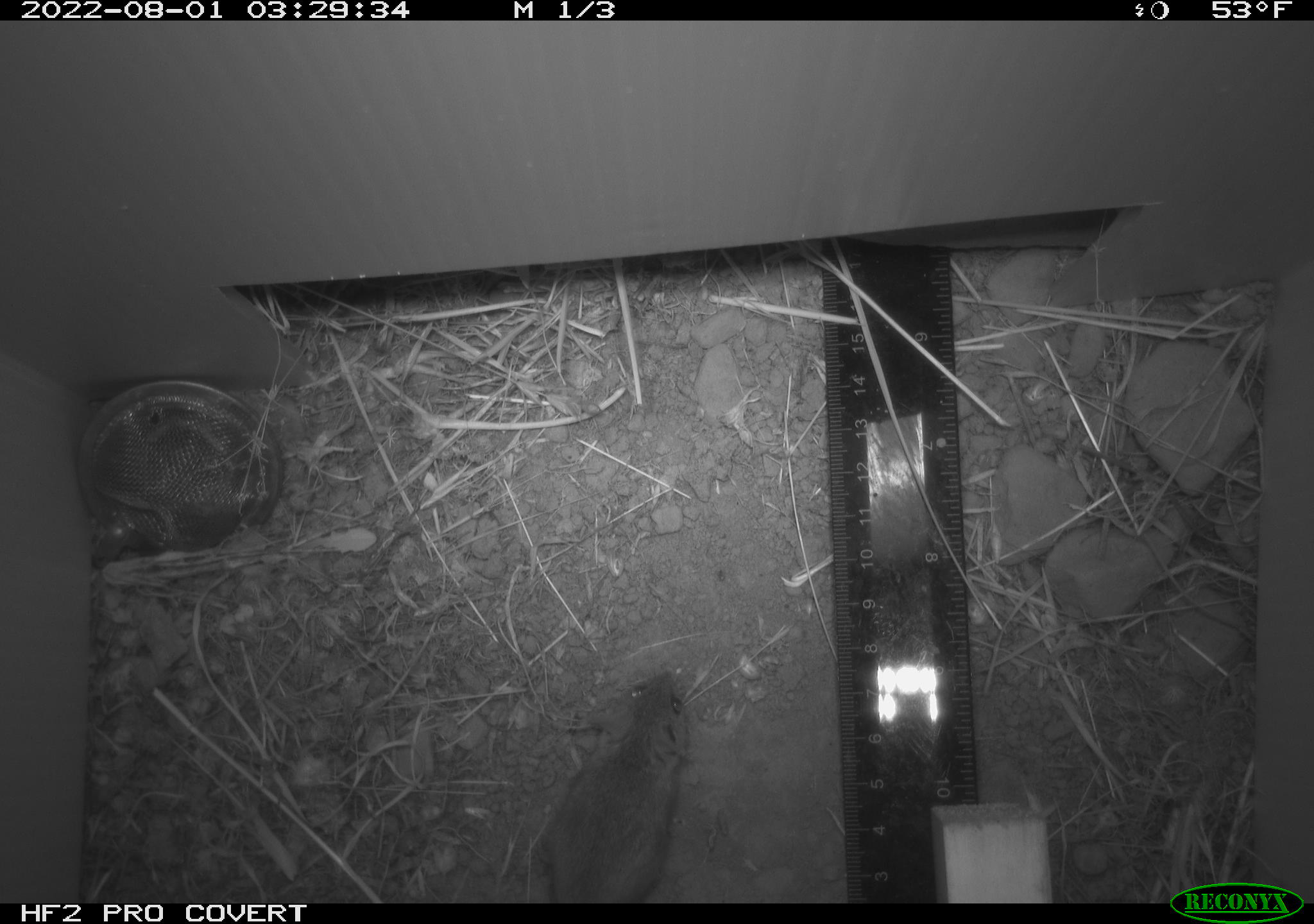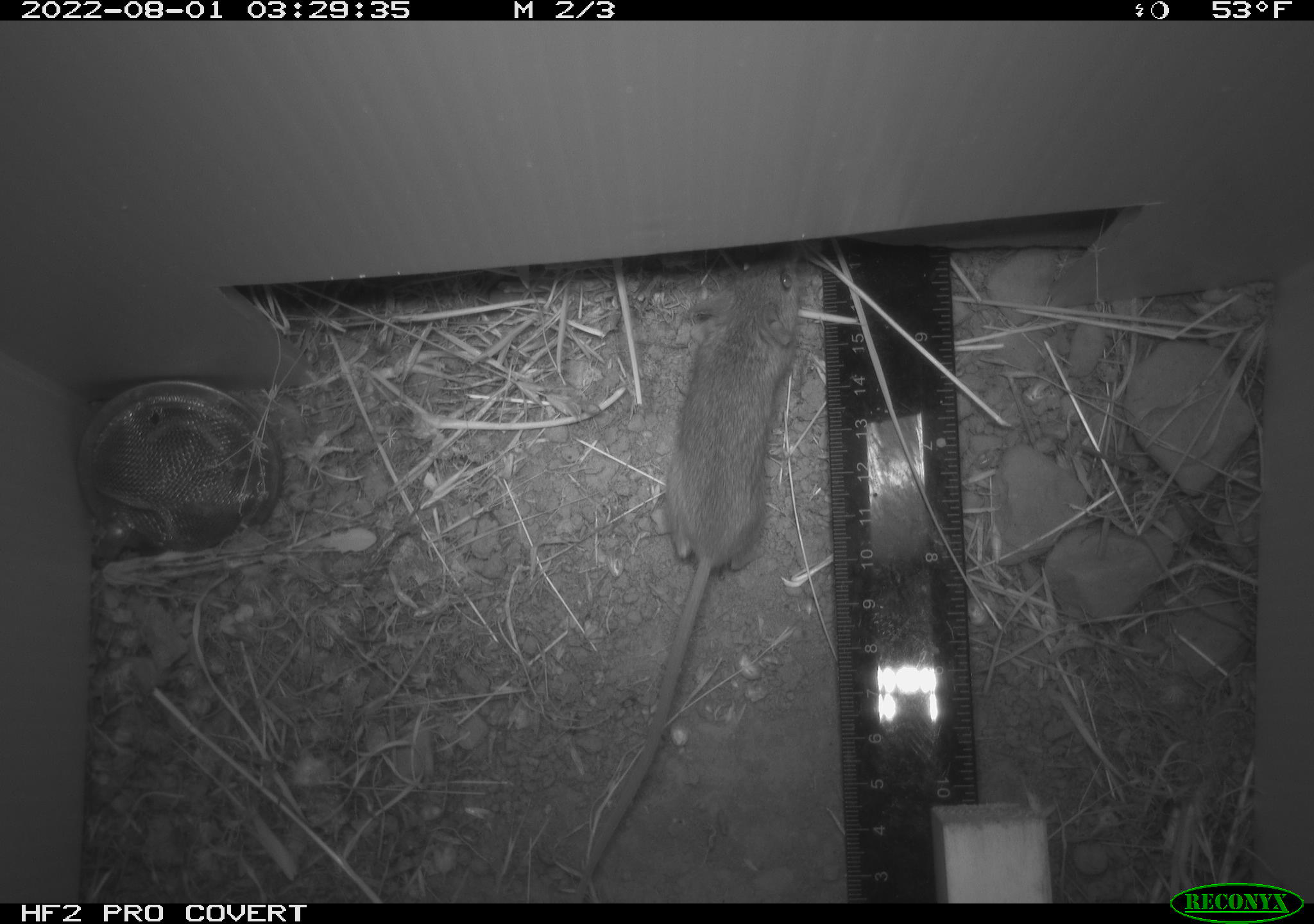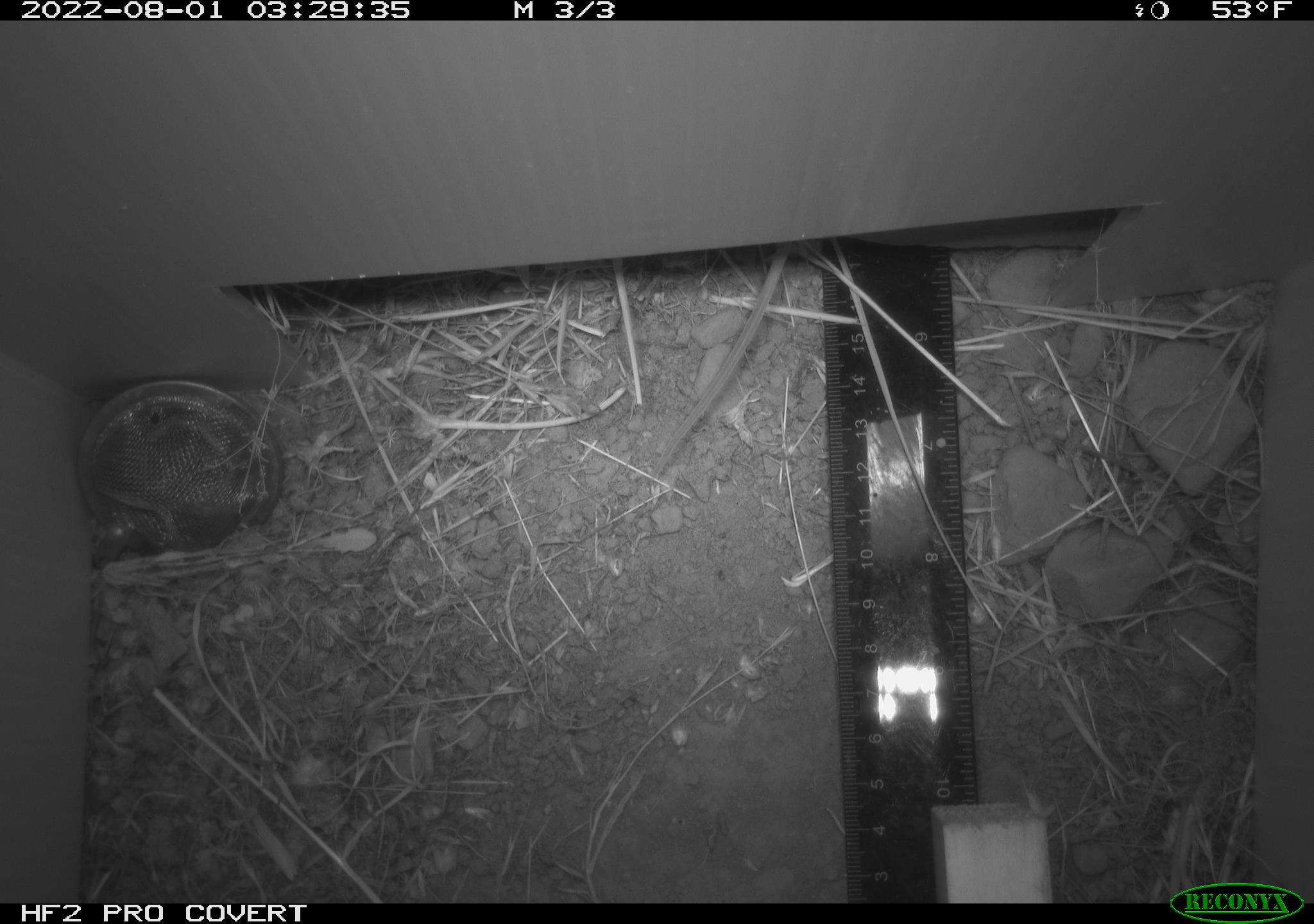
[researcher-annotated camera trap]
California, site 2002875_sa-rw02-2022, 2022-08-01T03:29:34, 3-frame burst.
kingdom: Animalia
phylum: Chordata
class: Mammalia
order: Rodentia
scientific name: Rodentia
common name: mouse species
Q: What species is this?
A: Mouse species (Rodentia).